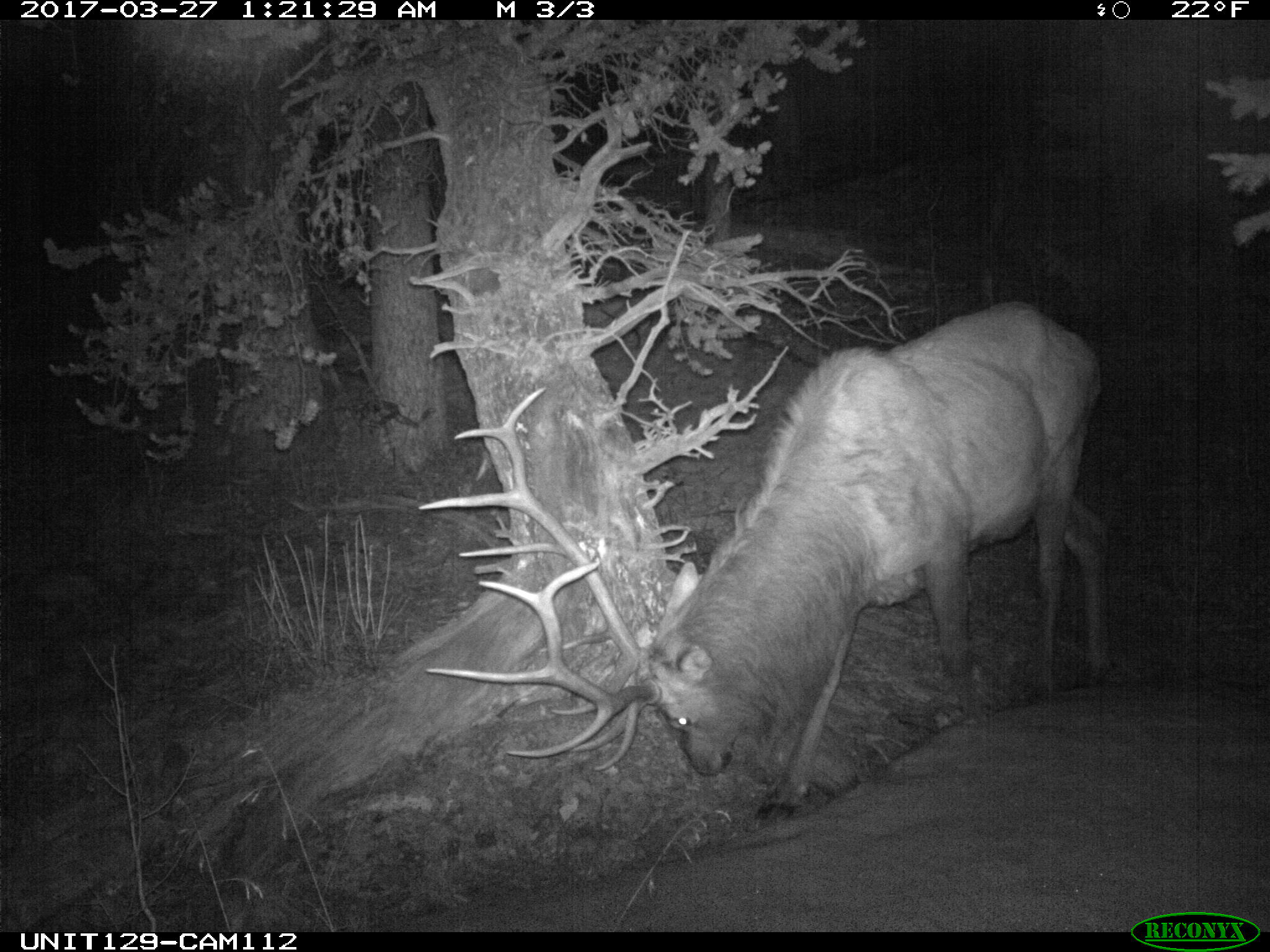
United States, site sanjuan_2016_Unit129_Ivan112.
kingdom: Animalia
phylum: Chordata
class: Mammalia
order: Artiodactyla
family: Cervidae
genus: Cervus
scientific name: Cervus elaphus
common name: red deer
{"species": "Cervus elaphus (red deer)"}